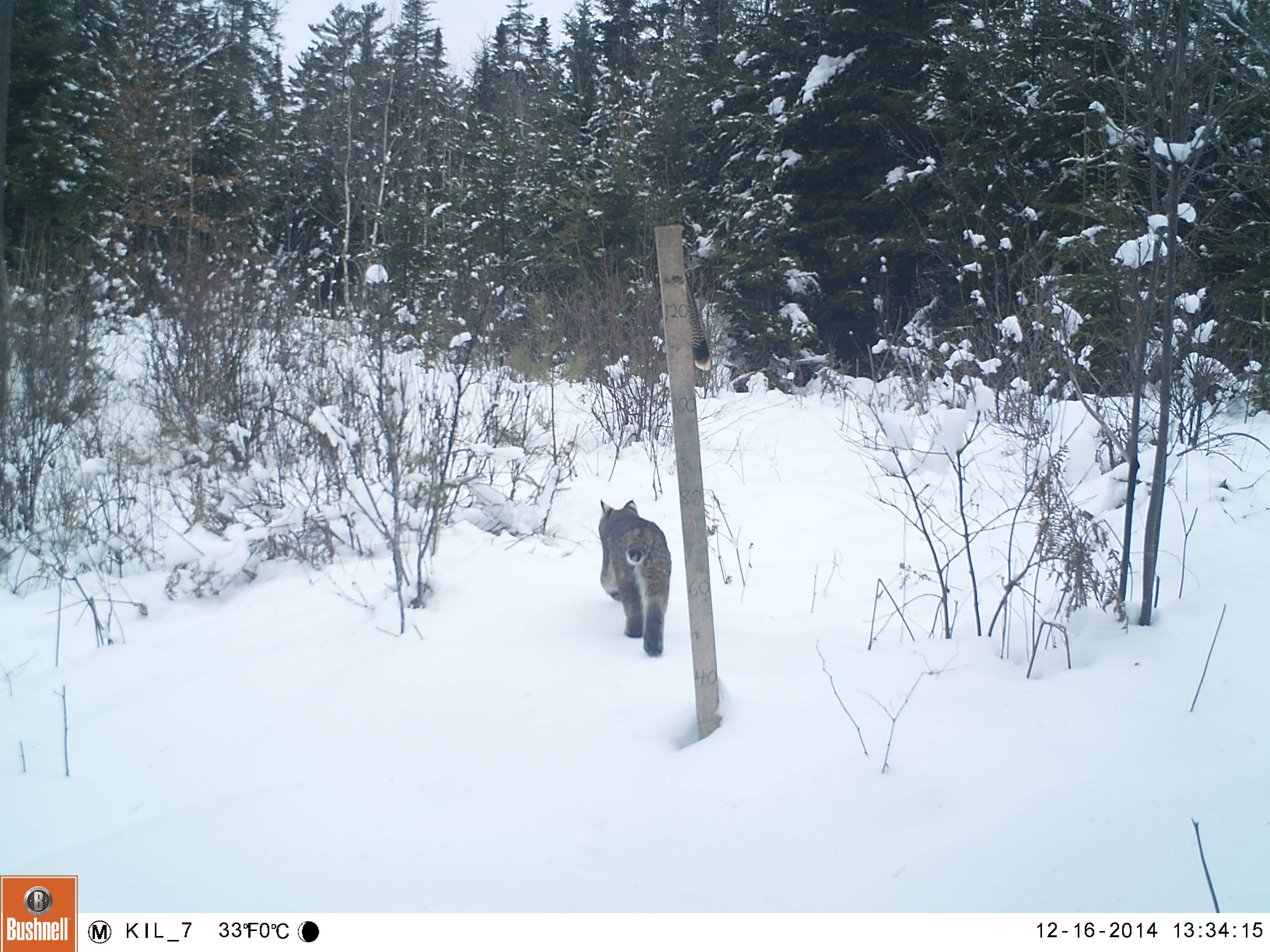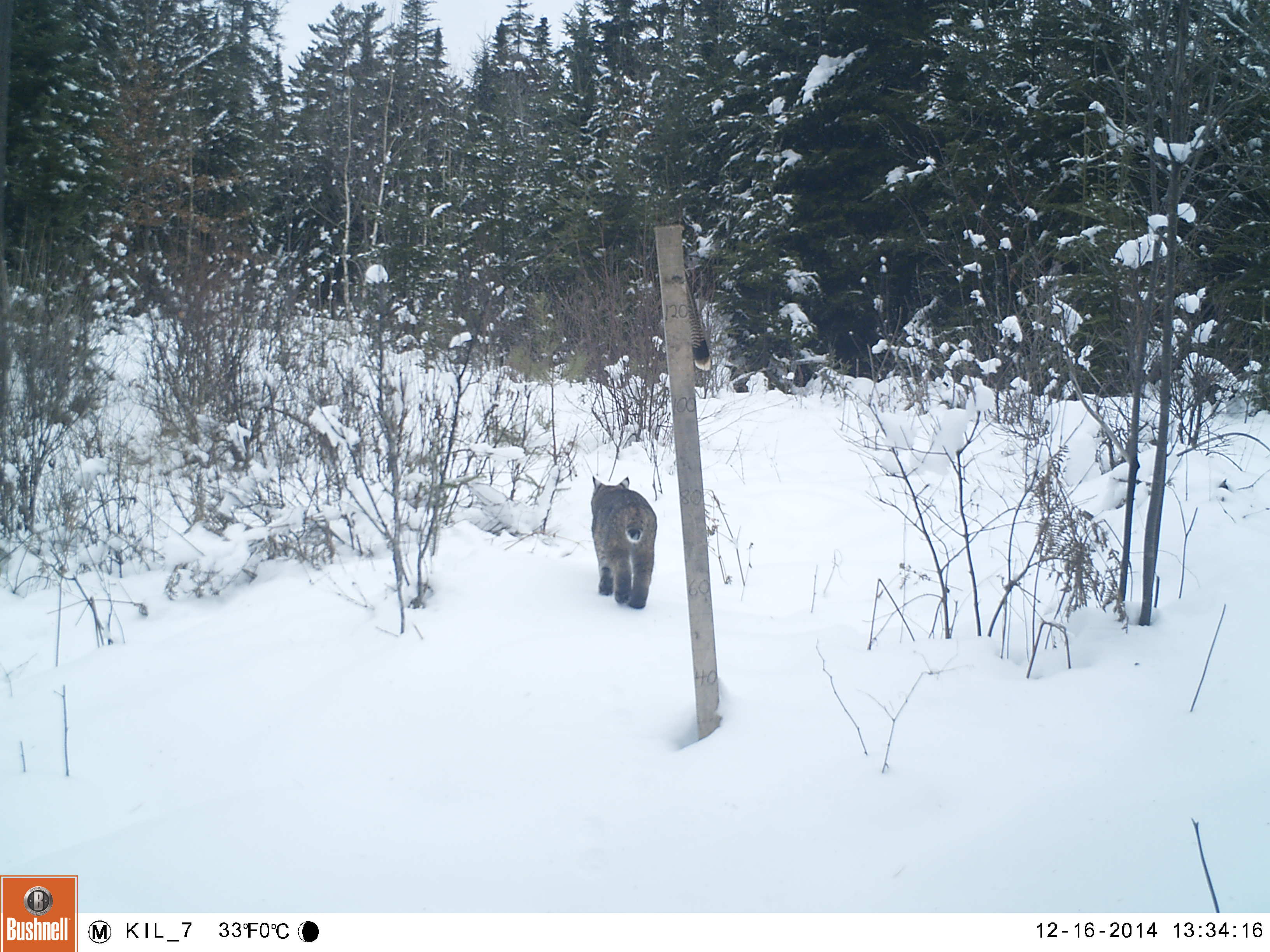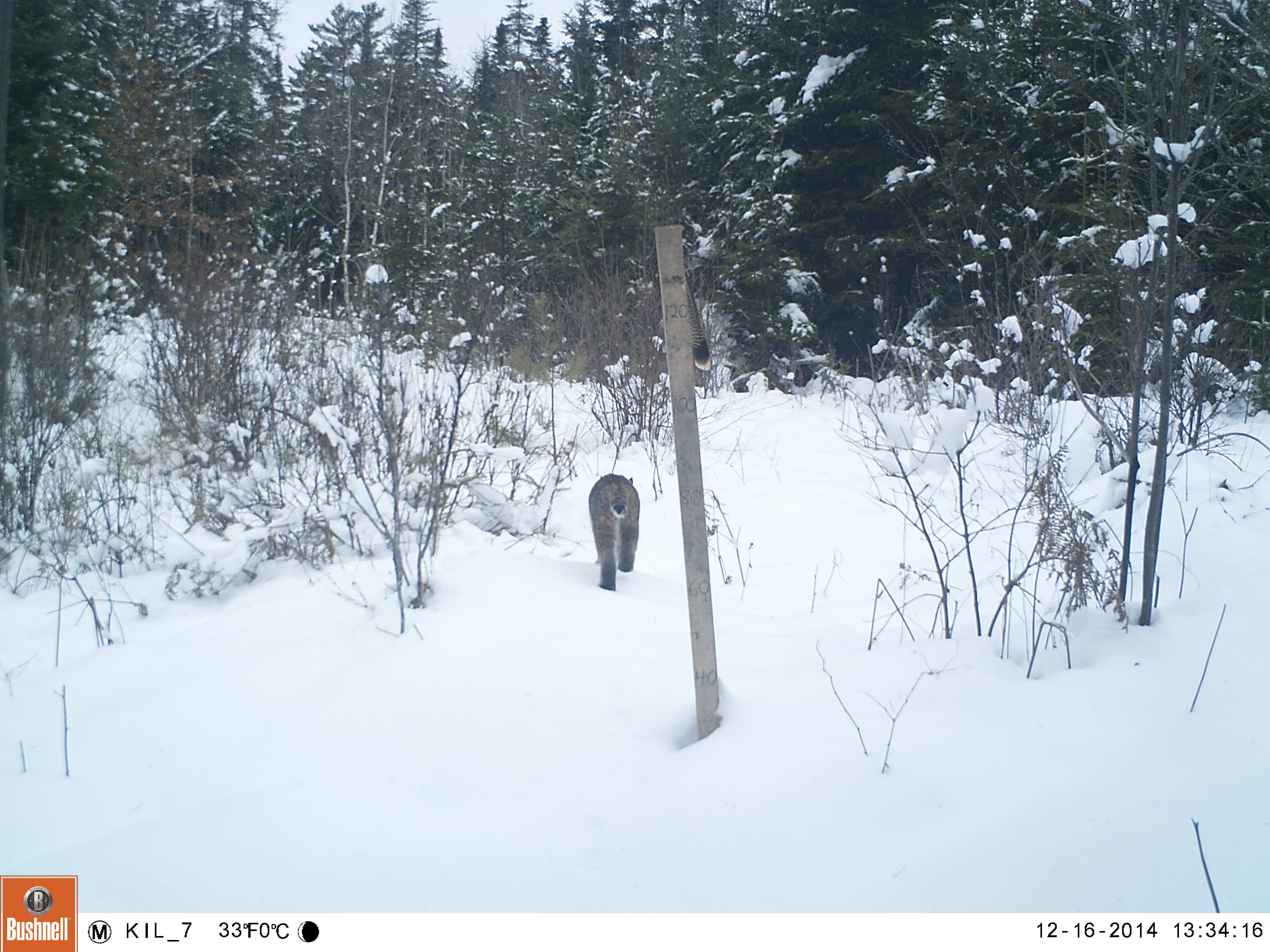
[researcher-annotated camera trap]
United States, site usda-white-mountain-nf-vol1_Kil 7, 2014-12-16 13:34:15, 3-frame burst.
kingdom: Animalia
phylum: Chordata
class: Mammalia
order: Carnivora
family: Felidae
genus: Lynx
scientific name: Lynx rufus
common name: bobcat